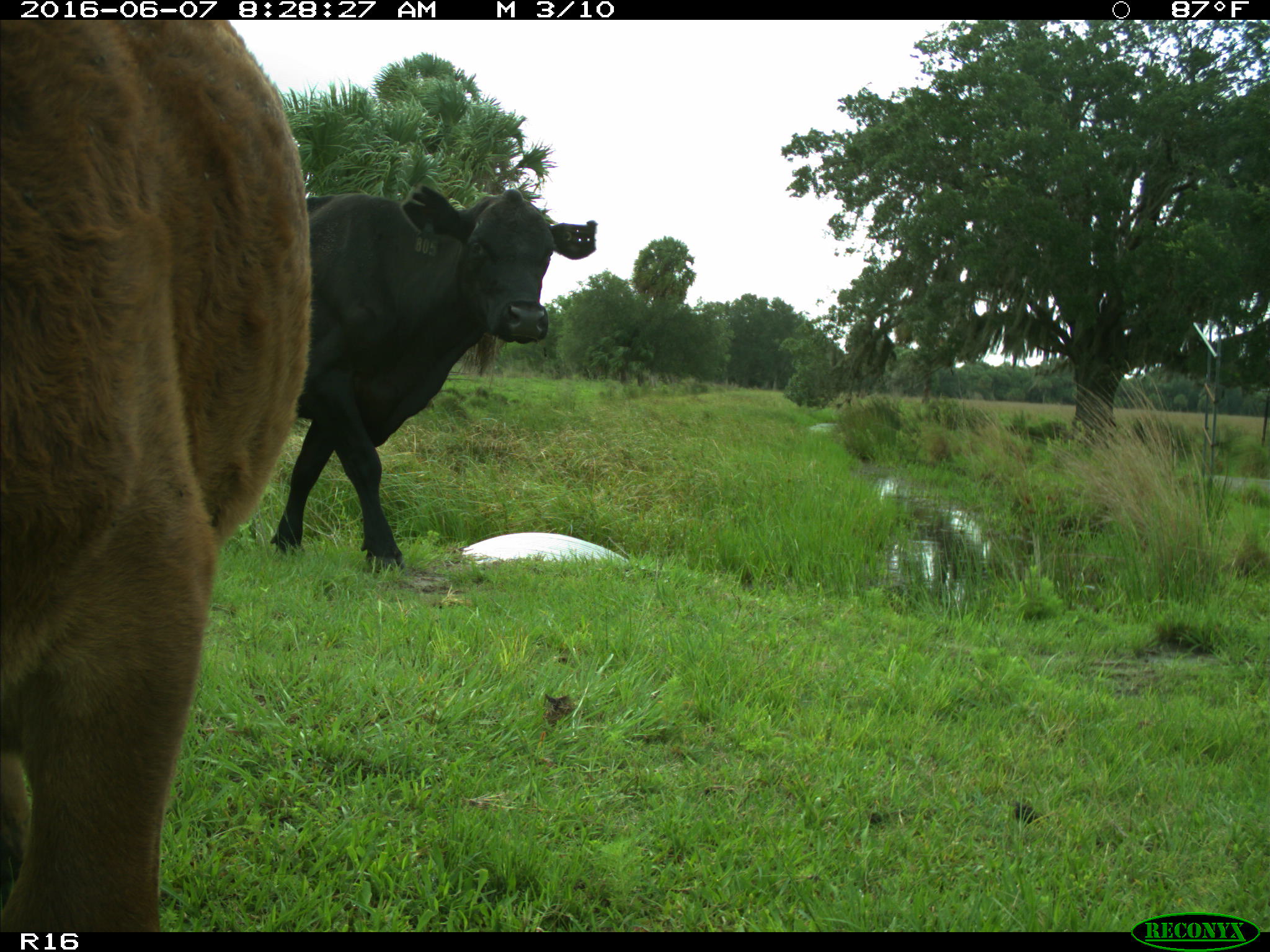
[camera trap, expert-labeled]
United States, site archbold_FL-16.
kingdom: Animalia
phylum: Chordata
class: Mammalia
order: Artiodactyla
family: Bovidae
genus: Bos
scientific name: Bos taurus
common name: domestic cow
Bos taurus (domestic cow).